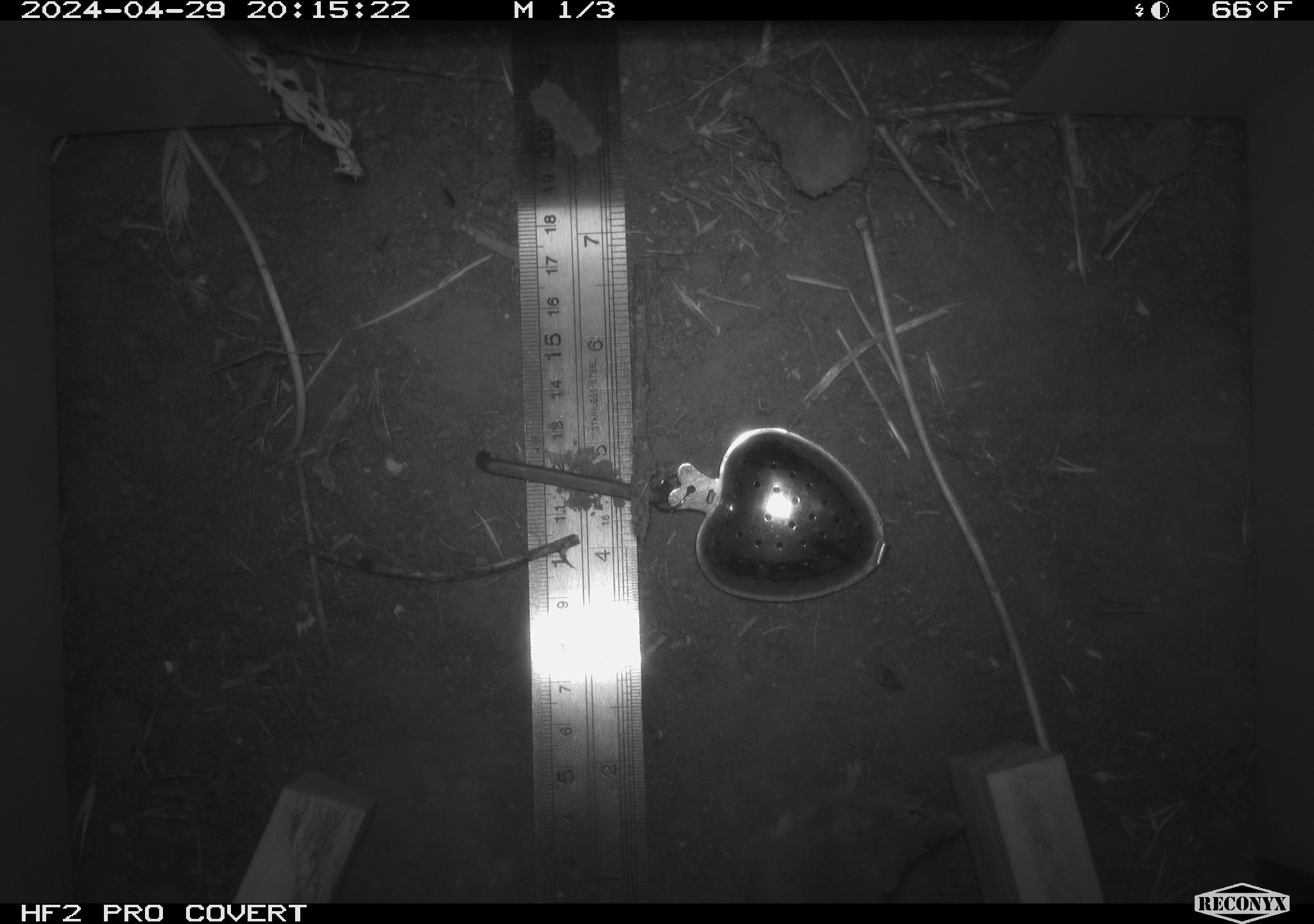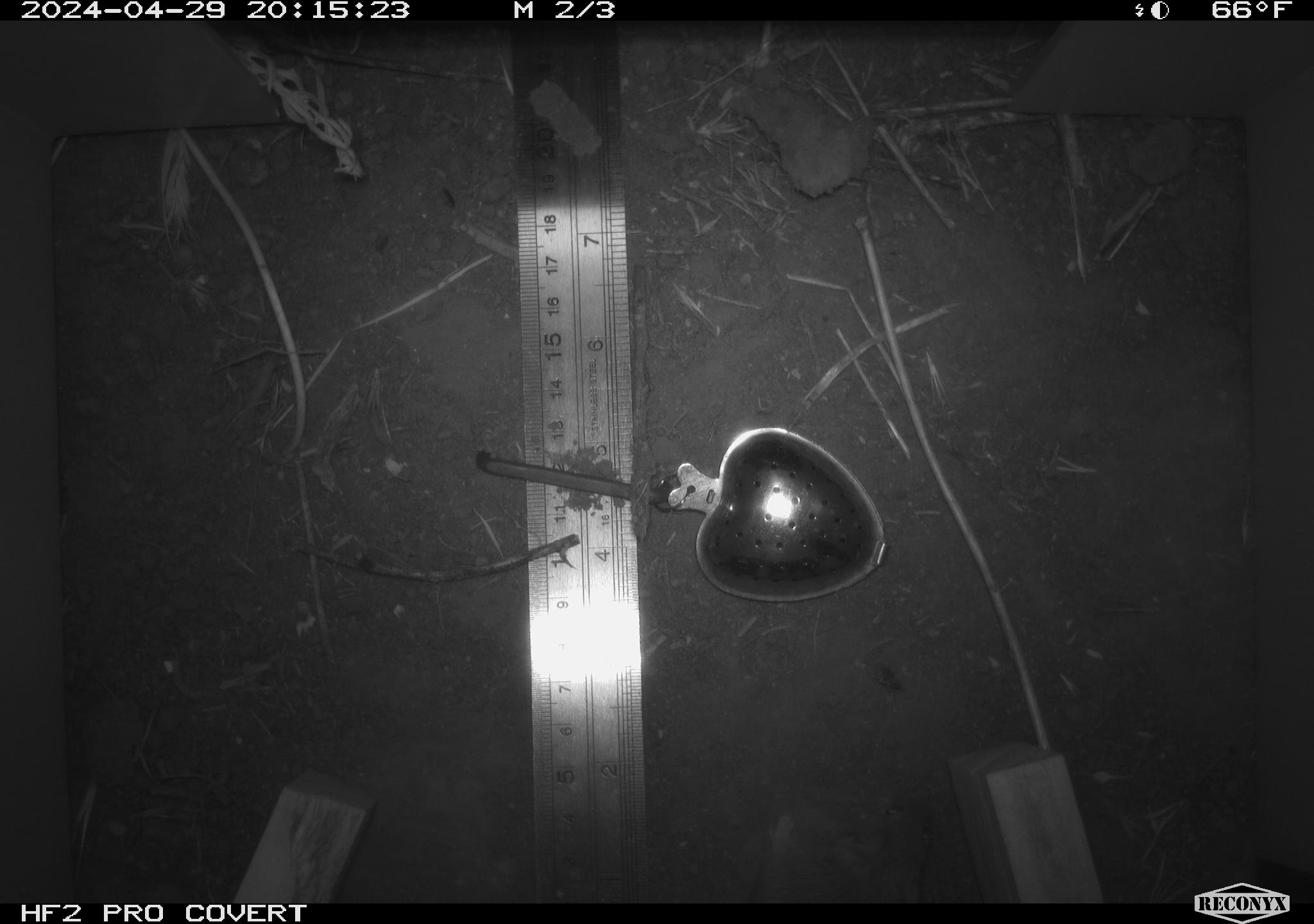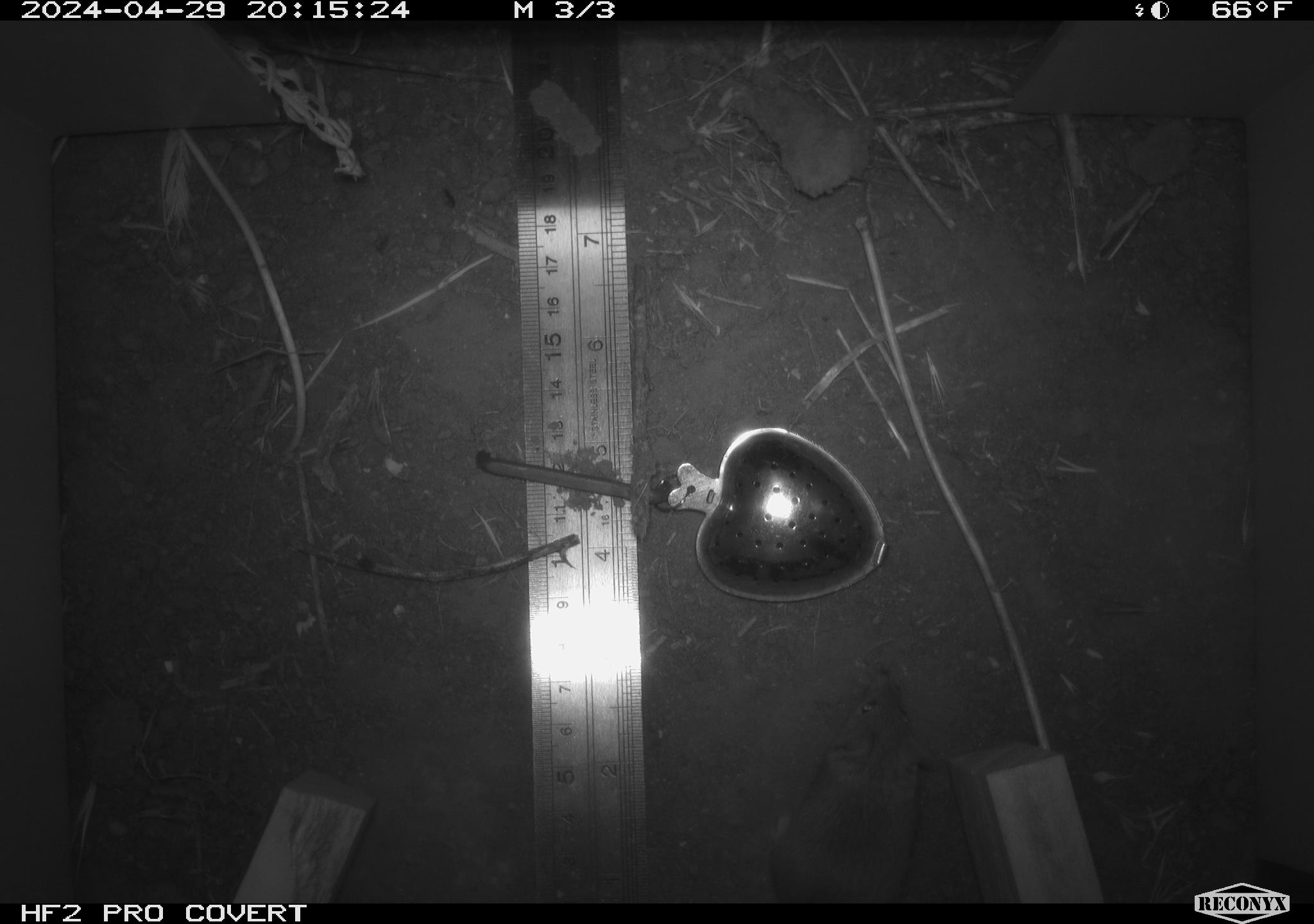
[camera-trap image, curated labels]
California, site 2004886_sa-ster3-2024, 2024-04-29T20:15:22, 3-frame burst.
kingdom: Animalia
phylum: Chordata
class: Mammalia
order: Rodentia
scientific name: Rodentia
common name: mouse species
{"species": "mouse species (Rodentia)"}